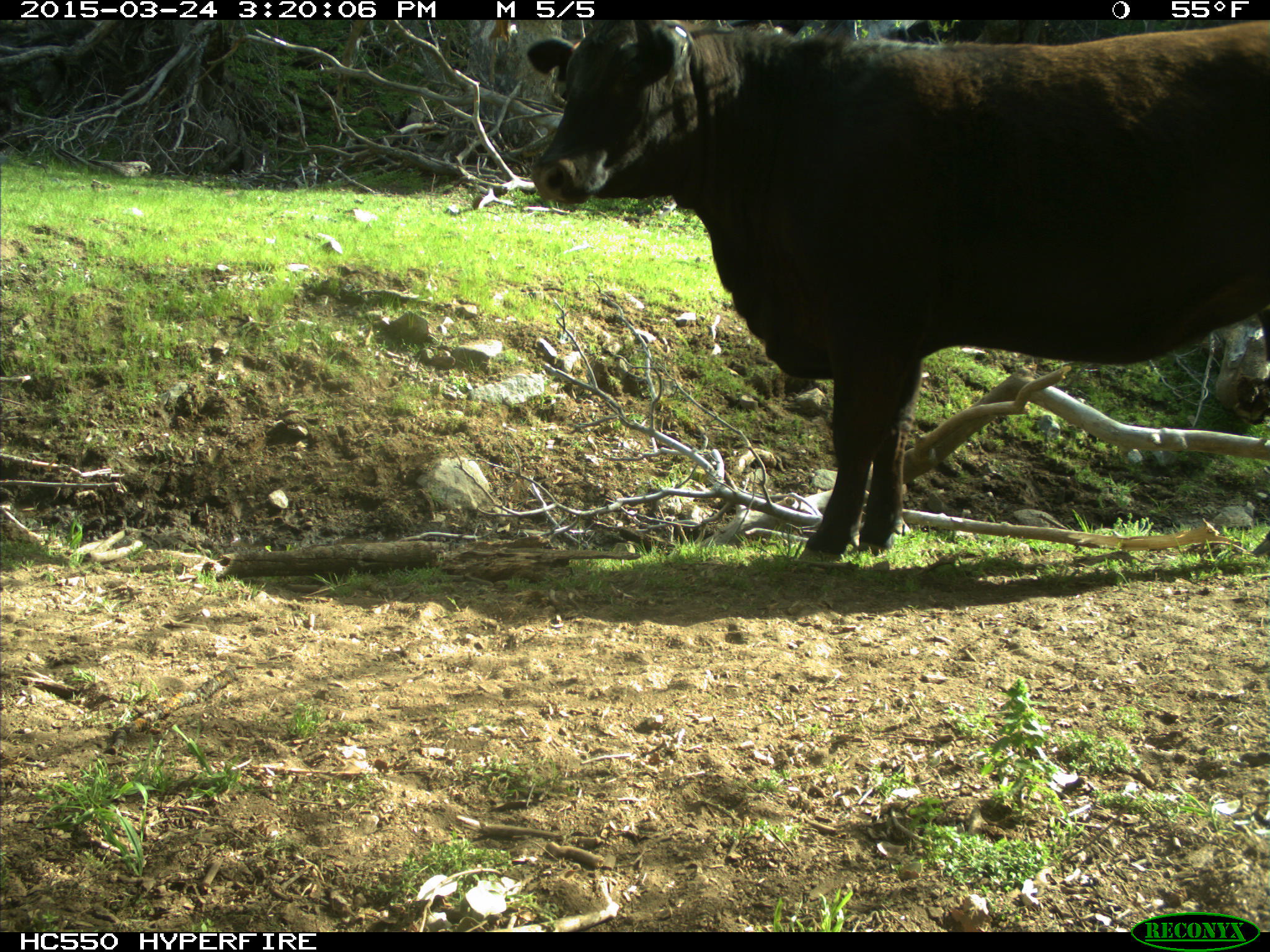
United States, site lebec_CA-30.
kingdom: Animalia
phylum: Chordata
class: Mammalia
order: Artiodactyla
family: Bovidae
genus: Bos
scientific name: Bos taurus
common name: domestic cow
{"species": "Bos taurus (domestic cow)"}